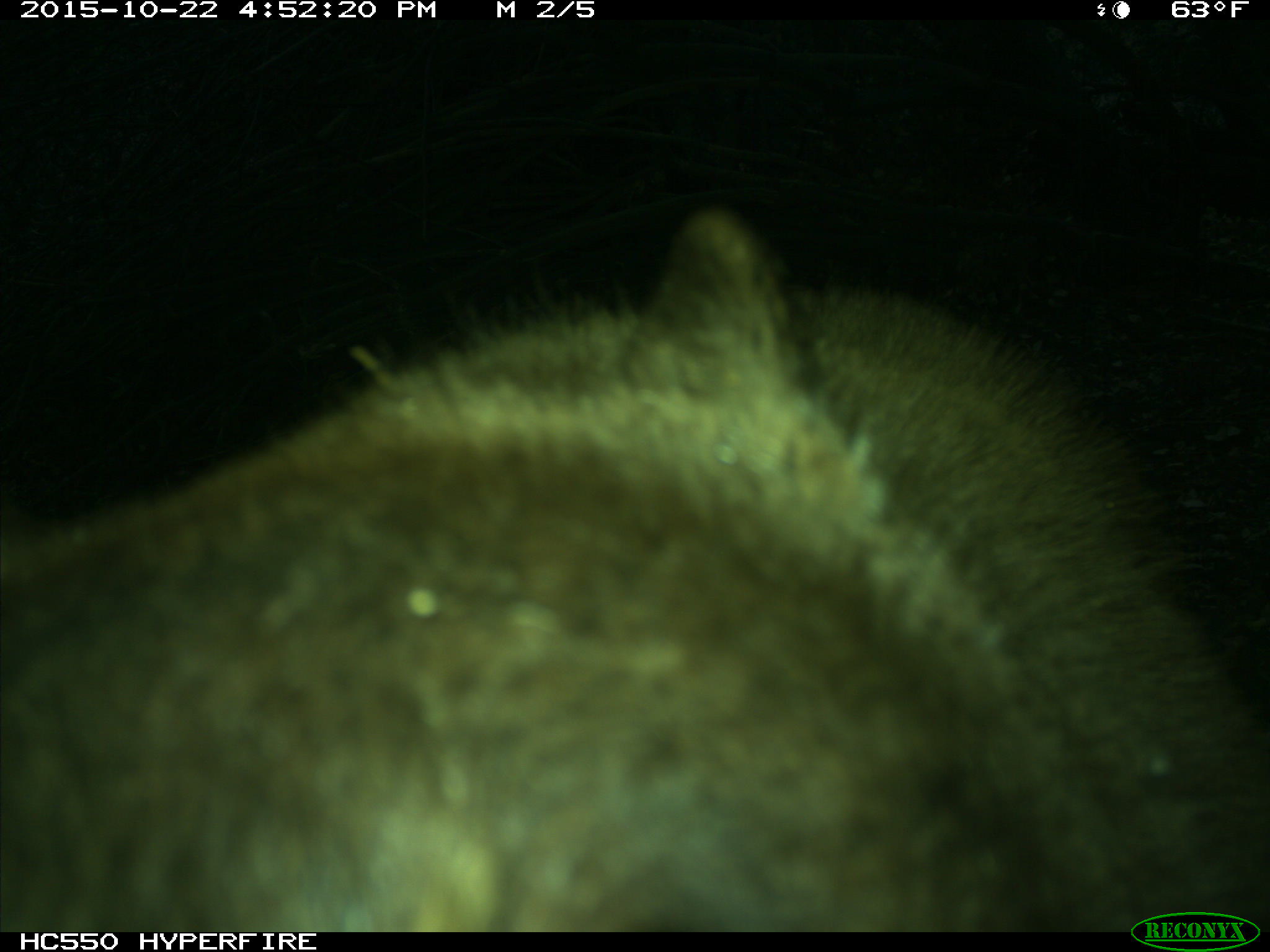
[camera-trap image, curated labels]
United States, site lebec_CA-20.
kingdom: Animalia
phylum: Chordata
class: Mammalia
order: Carnivora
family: Ursidae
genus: Ursus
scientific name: Ursus americanus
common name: american black bear